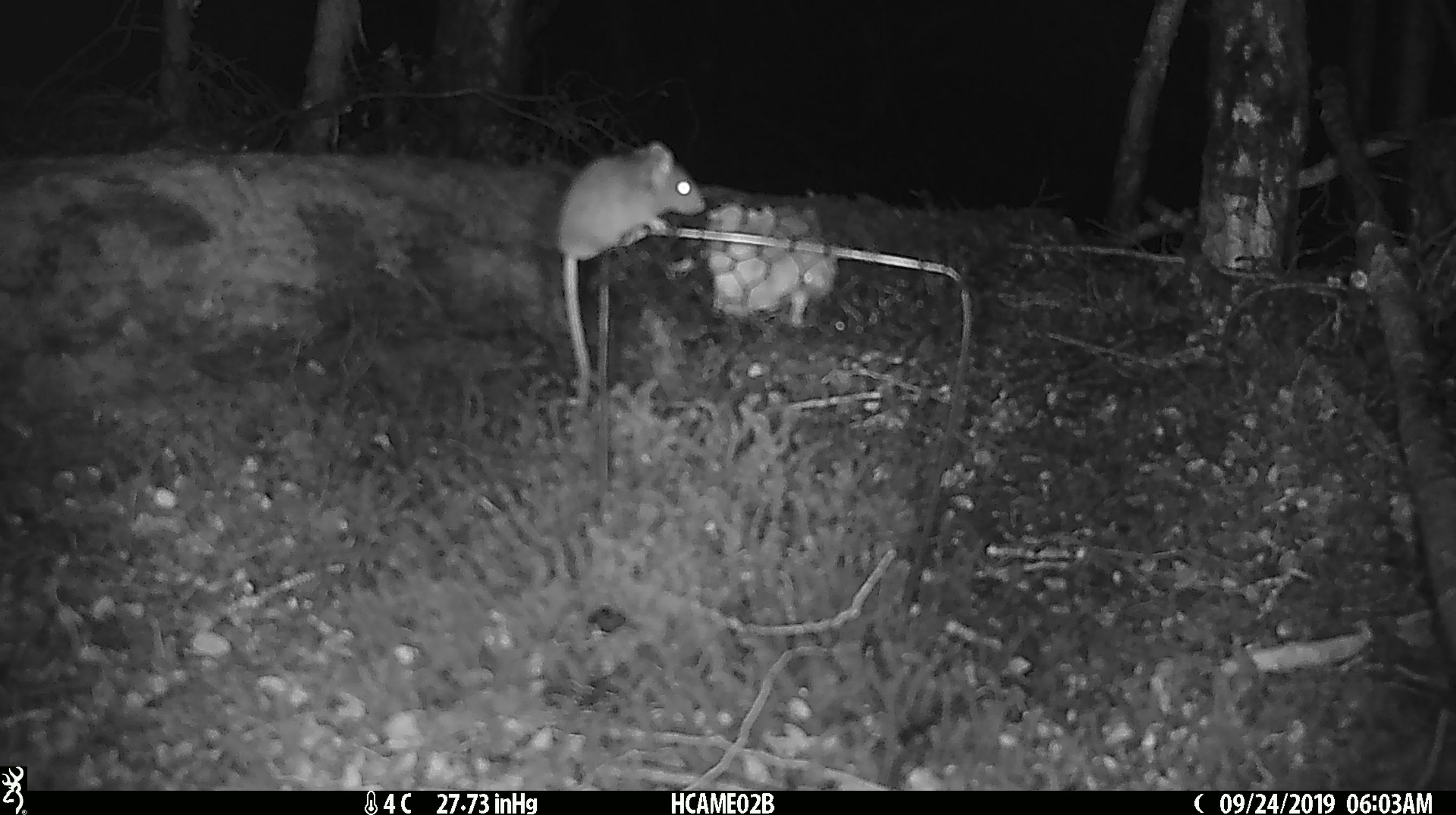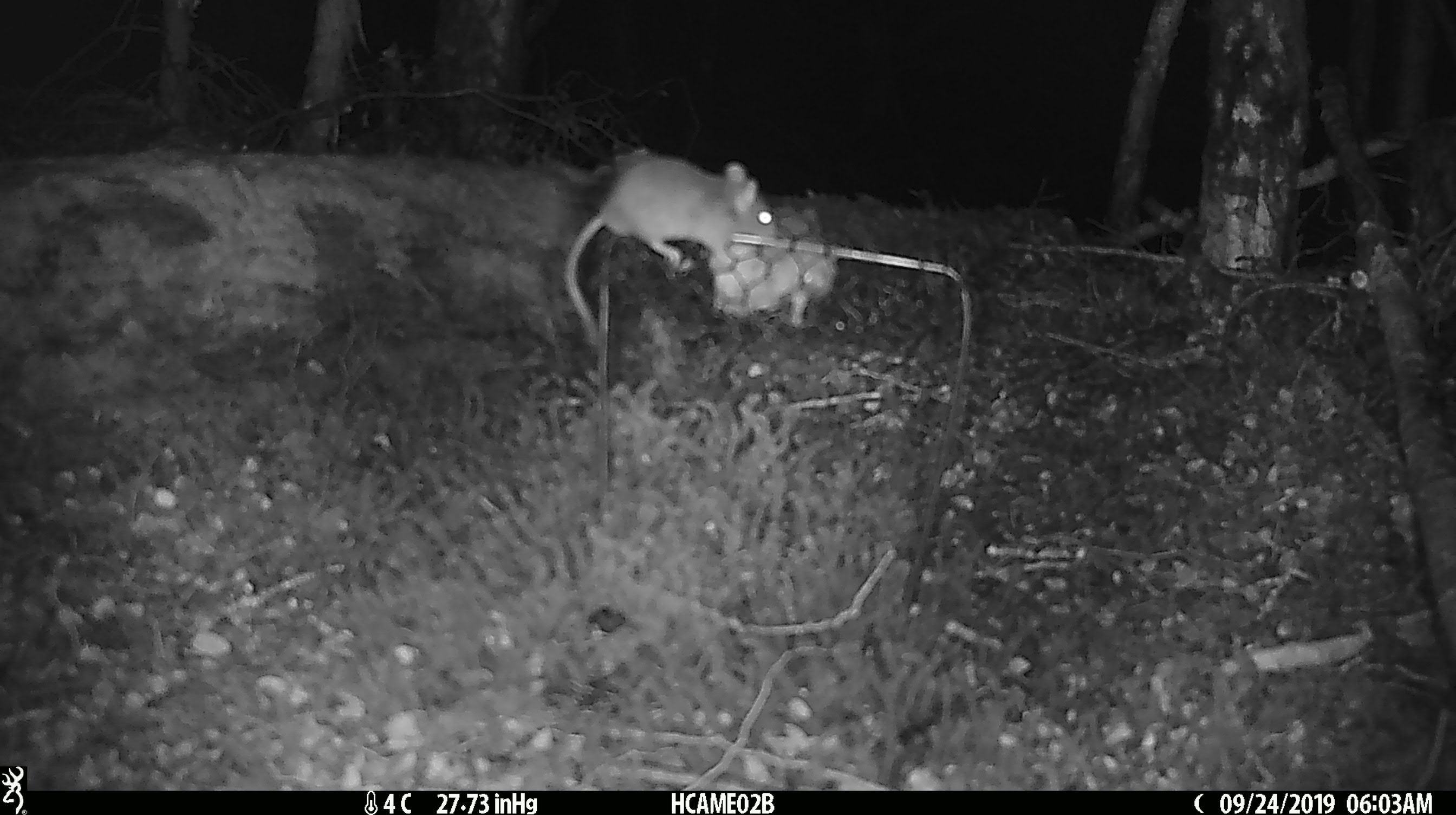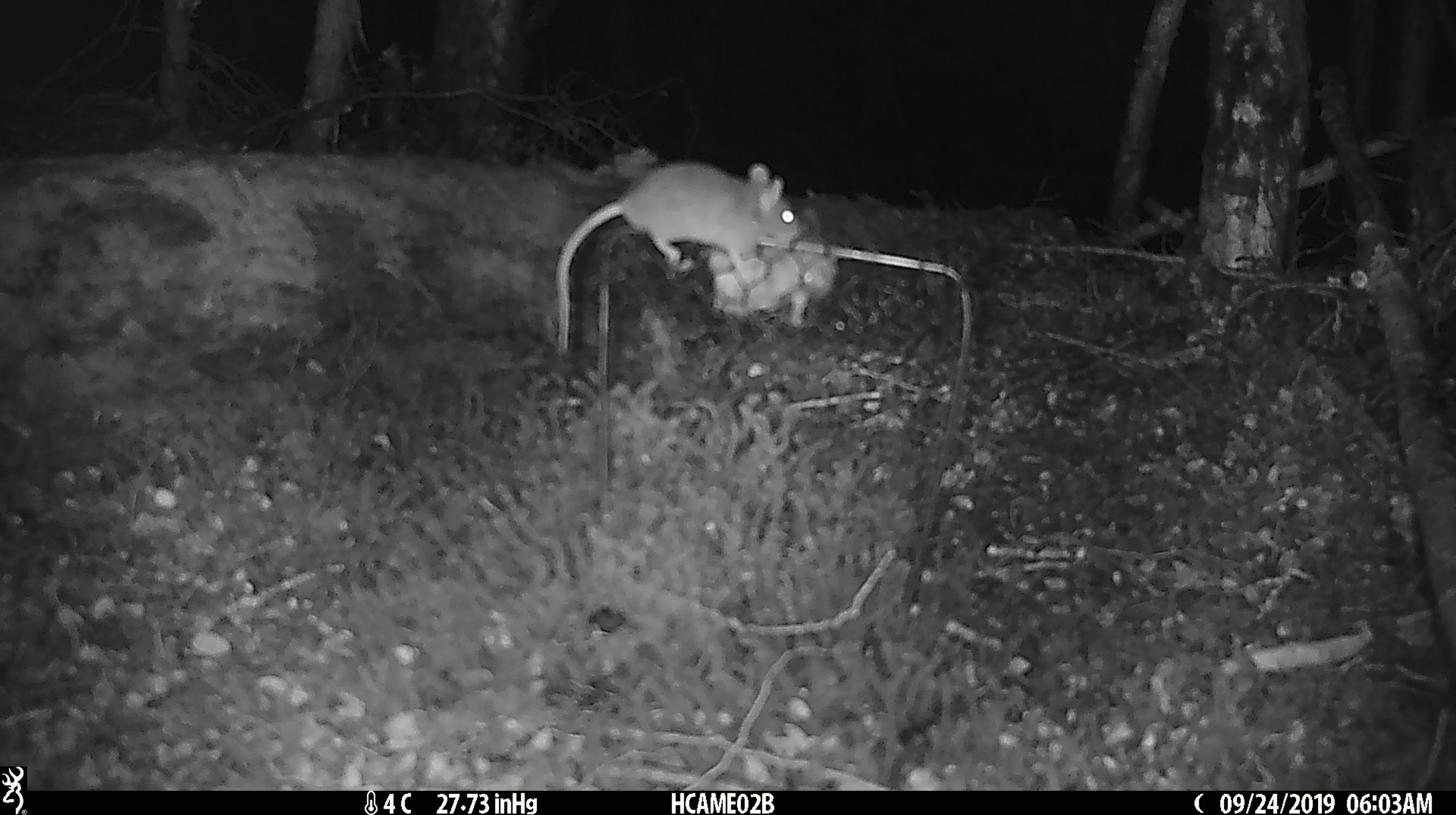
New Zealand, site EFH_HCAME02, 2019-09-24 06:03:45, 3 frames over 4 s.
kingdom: Animalia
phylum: Chordata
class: Mammalia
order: Rodentia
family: Muridae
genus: Mus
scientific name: Mus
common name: mouse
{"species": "mouse (Mus)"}